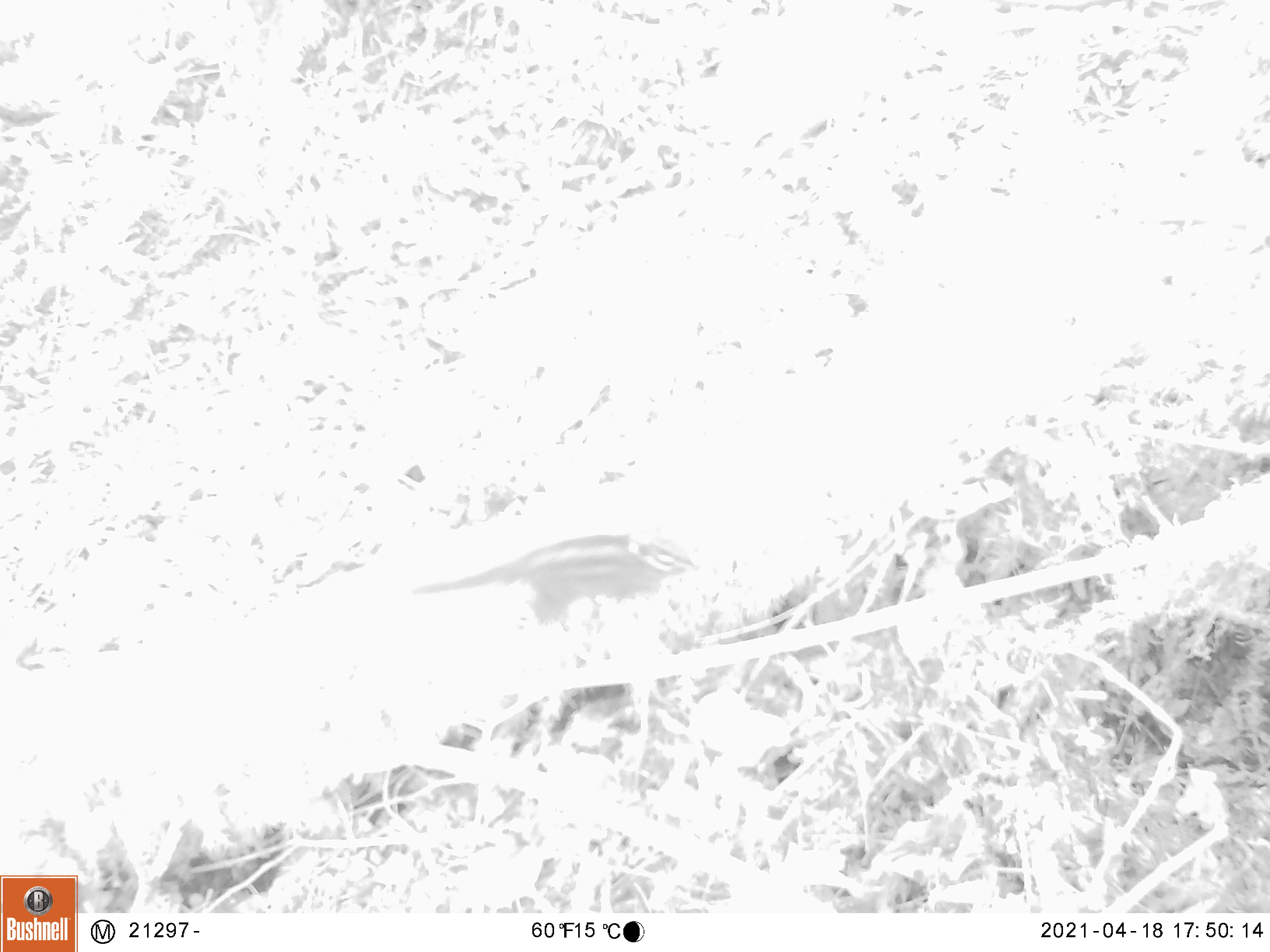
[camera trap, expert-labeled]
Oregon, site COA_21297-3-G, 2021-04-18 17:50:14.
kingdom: Animalia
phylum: Chordata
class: Mammalia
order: Rodentia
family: Sciuridae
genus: Neotamias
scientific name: Neotamias townsendii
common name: townsend's chipmunk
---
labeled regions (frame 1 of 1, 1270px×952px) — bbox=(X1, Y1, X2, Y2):
townsend's chipmunk: bbox=(418, 514, 695, 627)